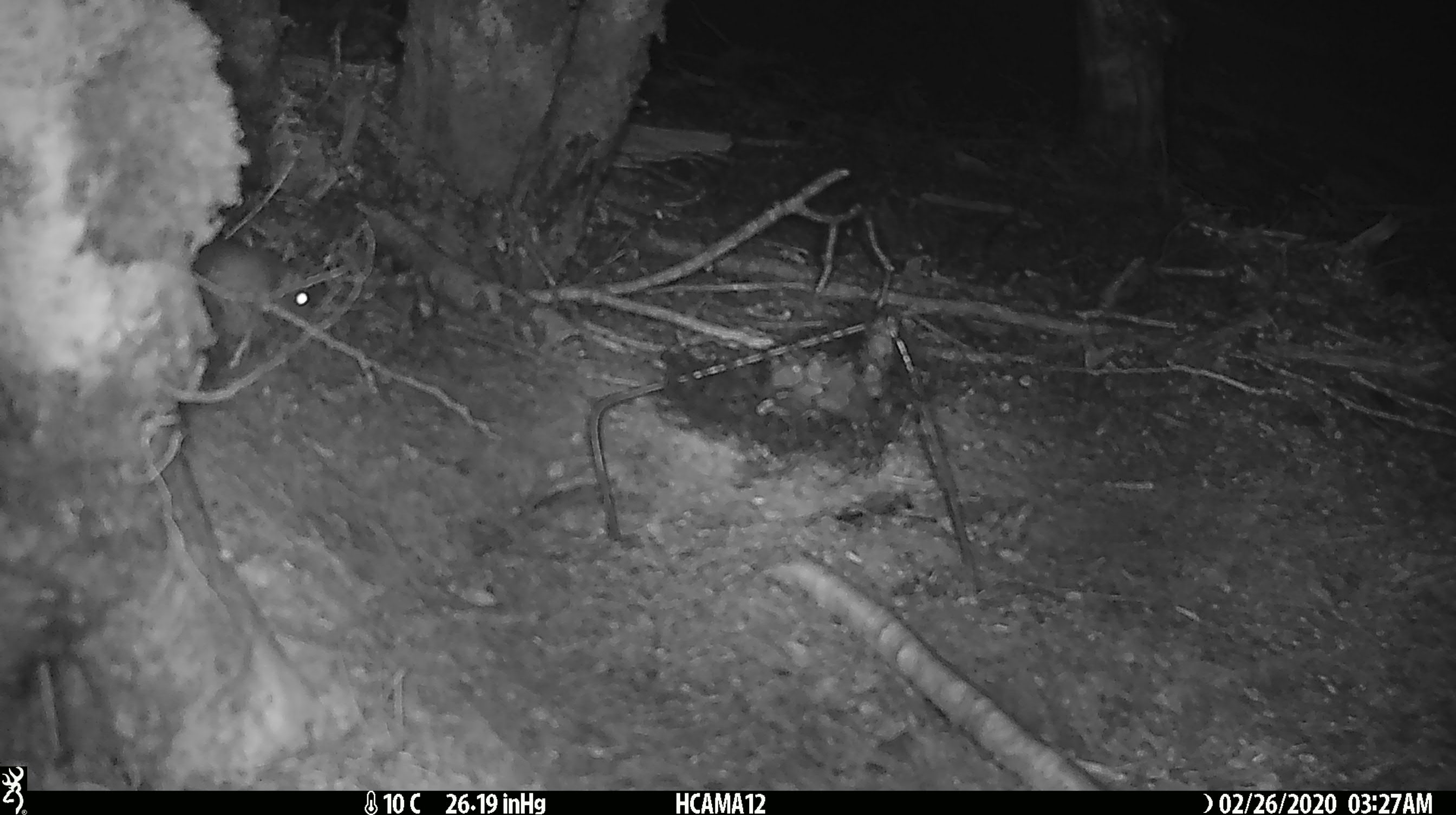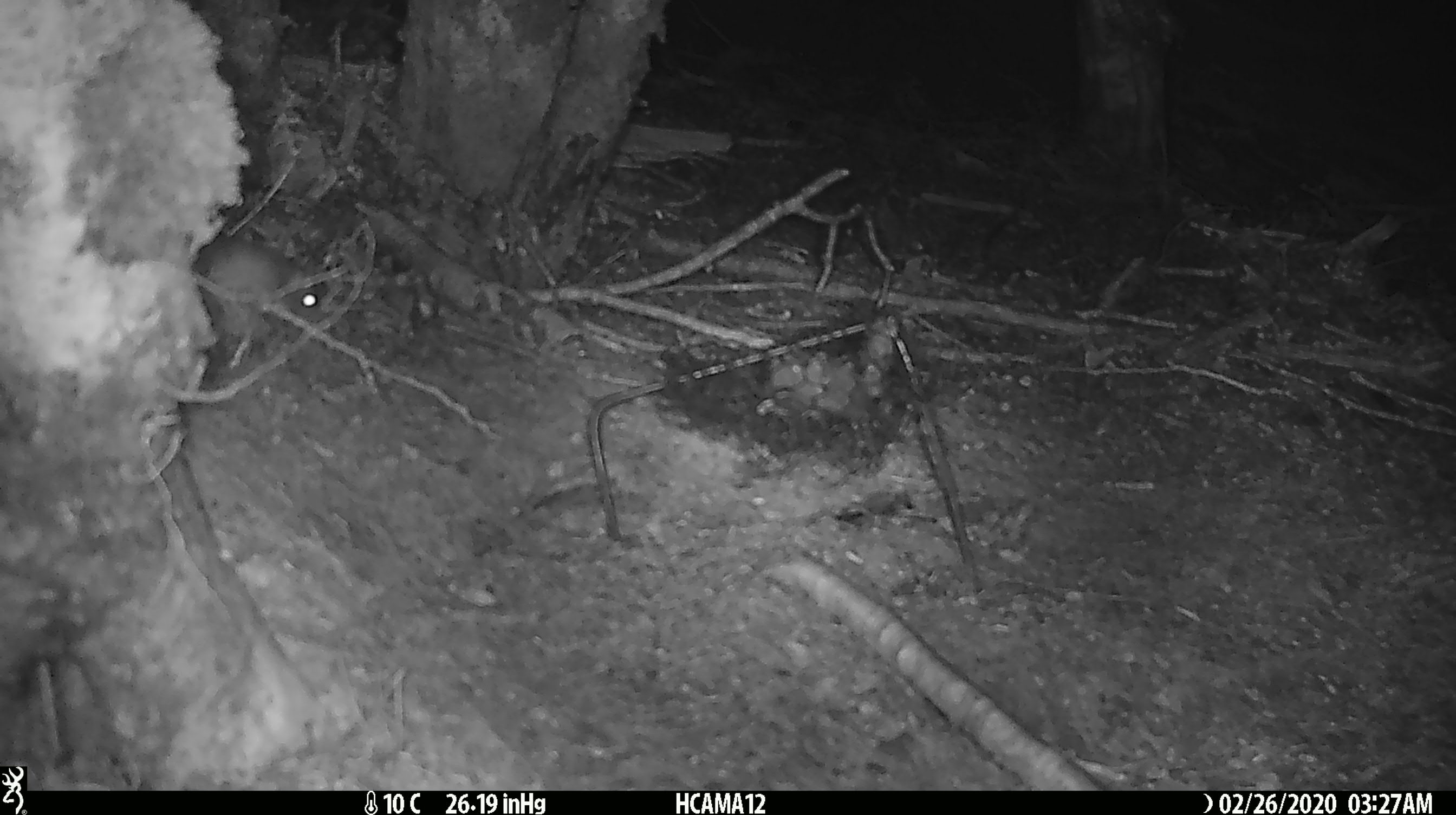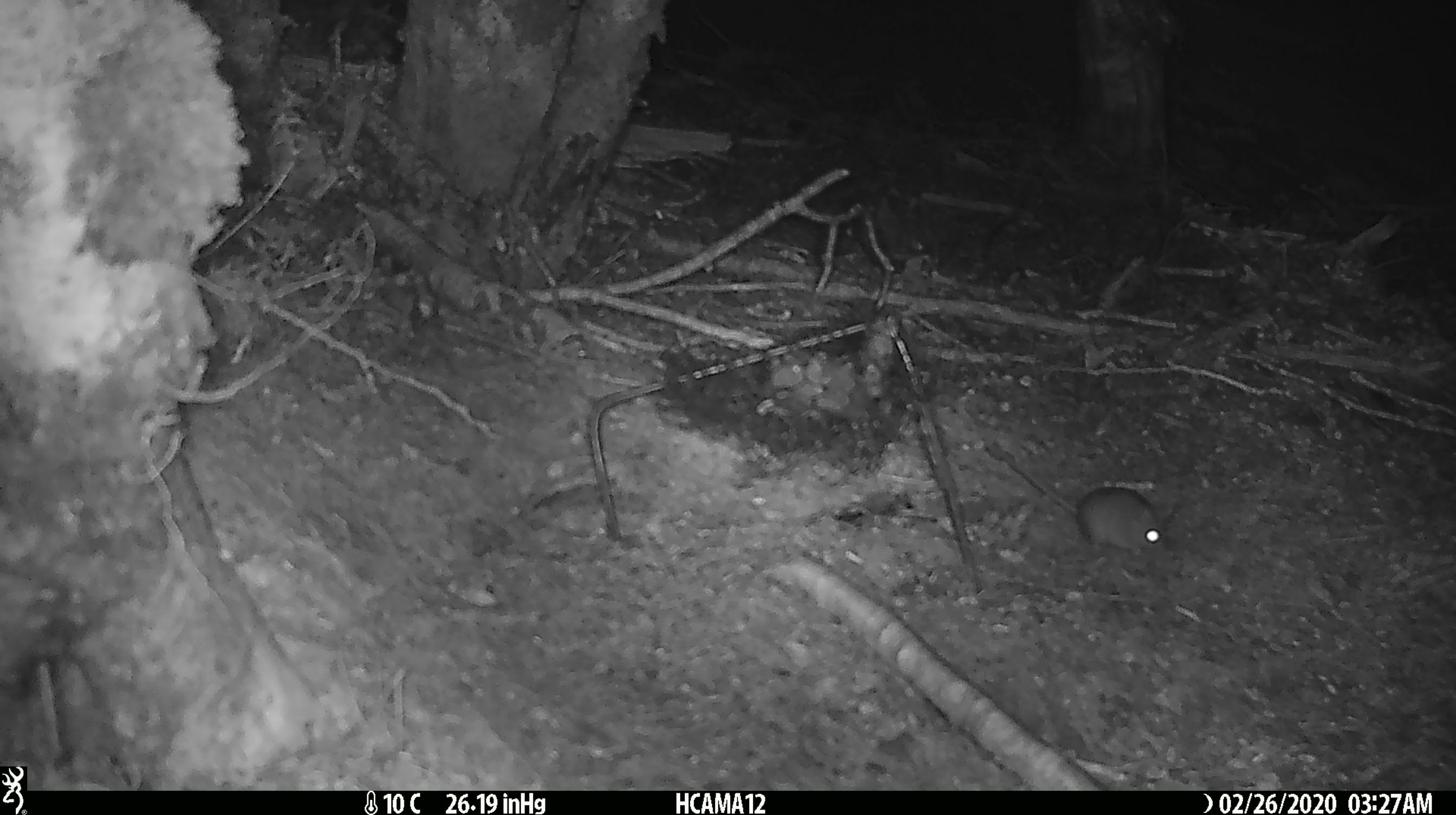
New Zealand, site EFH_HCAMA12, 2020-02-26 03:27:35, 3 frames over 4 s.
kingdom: Animalia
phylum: Chordata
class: Mammalia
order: Rodentia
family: Muridae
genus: Mus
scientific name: Mus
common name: mouse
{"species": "mouse (Mus)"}